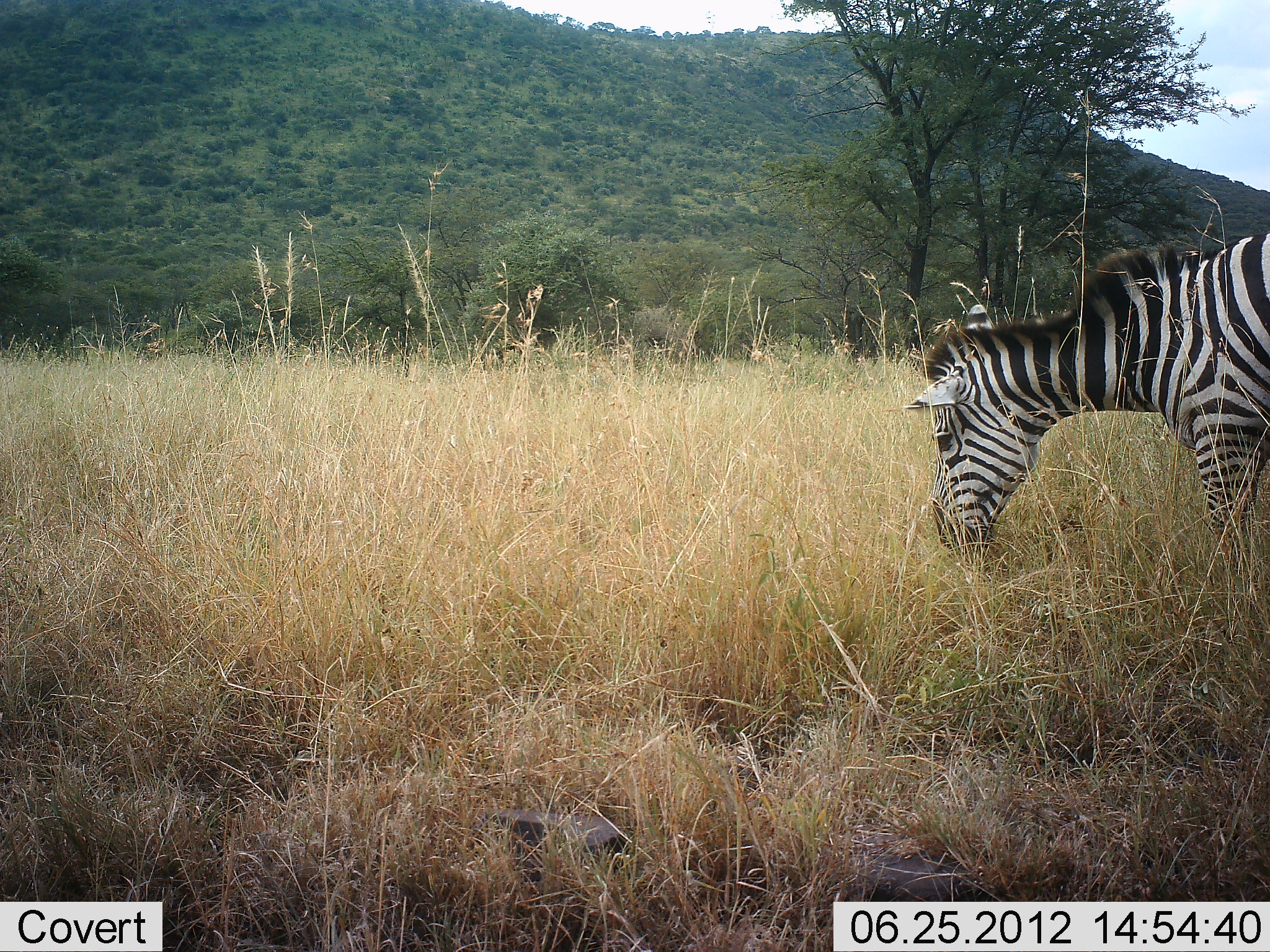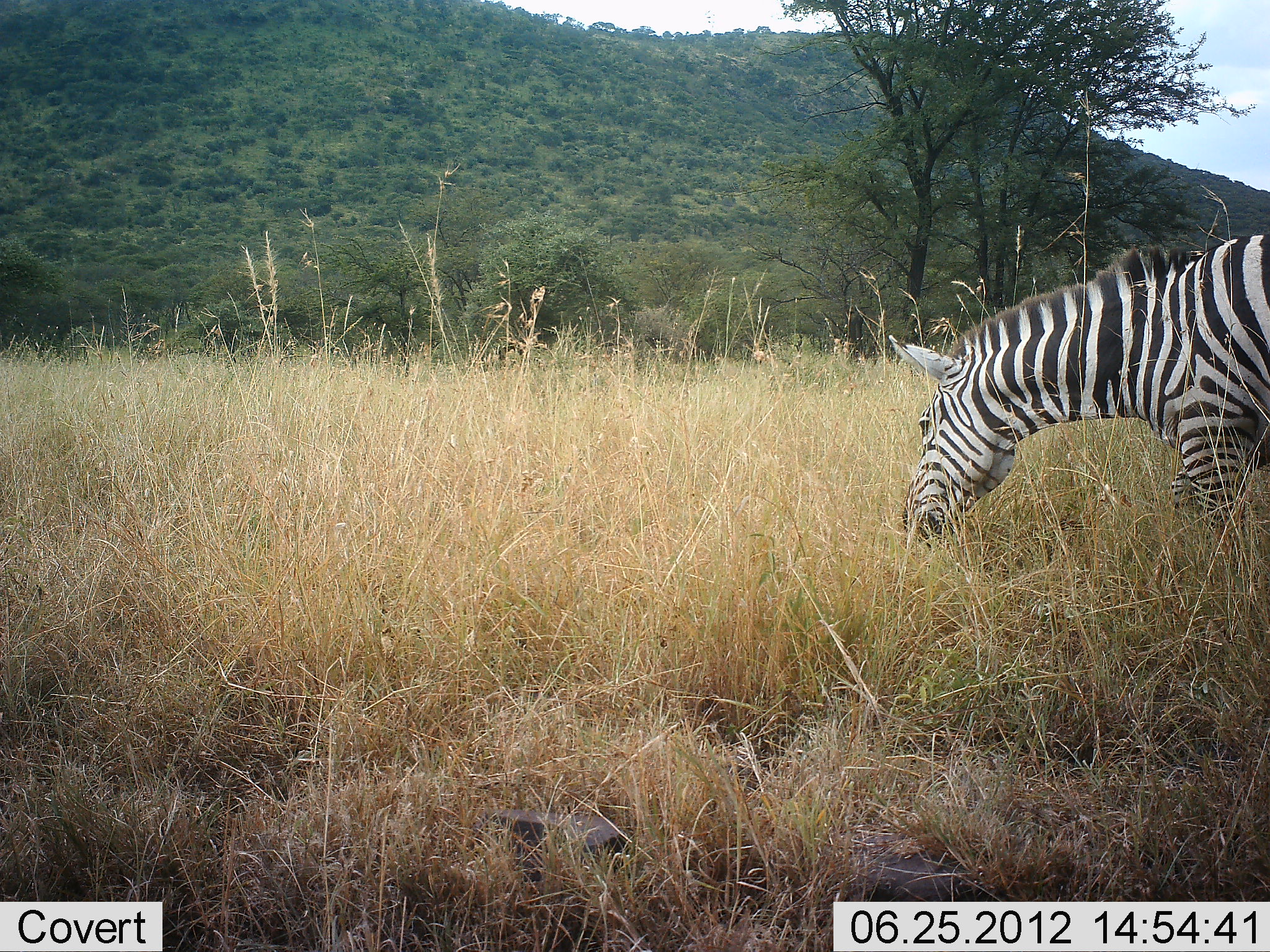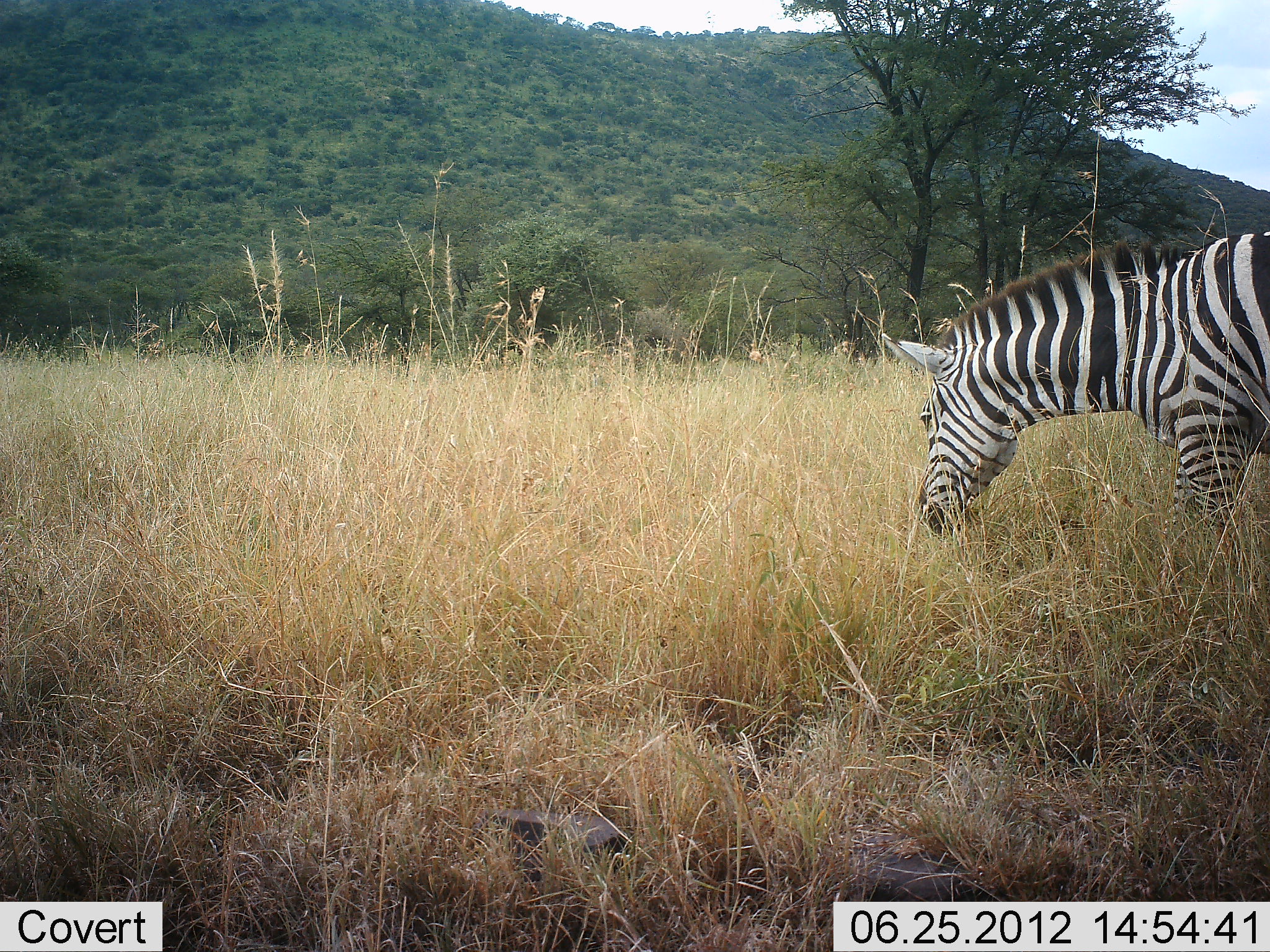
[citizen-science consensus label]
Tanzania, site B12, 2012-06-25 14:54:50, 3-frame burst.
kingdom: Animalia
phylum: Chordata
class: Mammalia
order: Perissodactyla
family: Equidae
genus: Equus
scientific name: Equus quagga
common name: plains zebra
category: zebra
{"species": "zebra (plains zebra) (Equus quagga)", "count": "1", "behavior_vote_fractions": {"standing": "20%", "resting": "0%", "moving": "0%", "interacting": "0%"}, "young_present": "0%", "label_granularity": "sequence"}